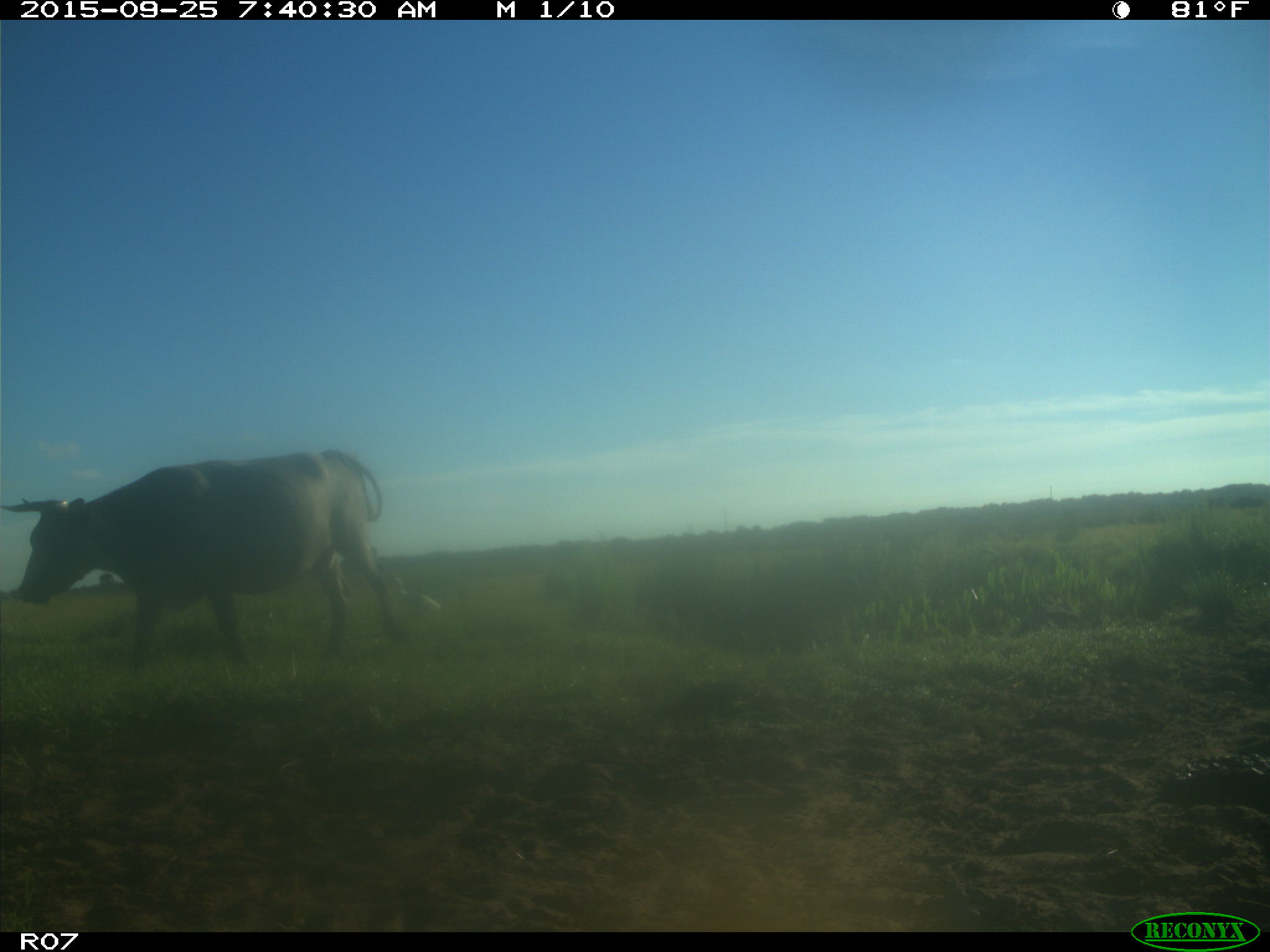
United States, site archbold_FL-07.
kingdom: Animalia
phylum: Chordata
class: Mammalia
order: Artiodactyla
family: Bovidae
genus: Bos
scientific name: Bos taurus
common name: domestic cow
Bos taurus (domestic cow).